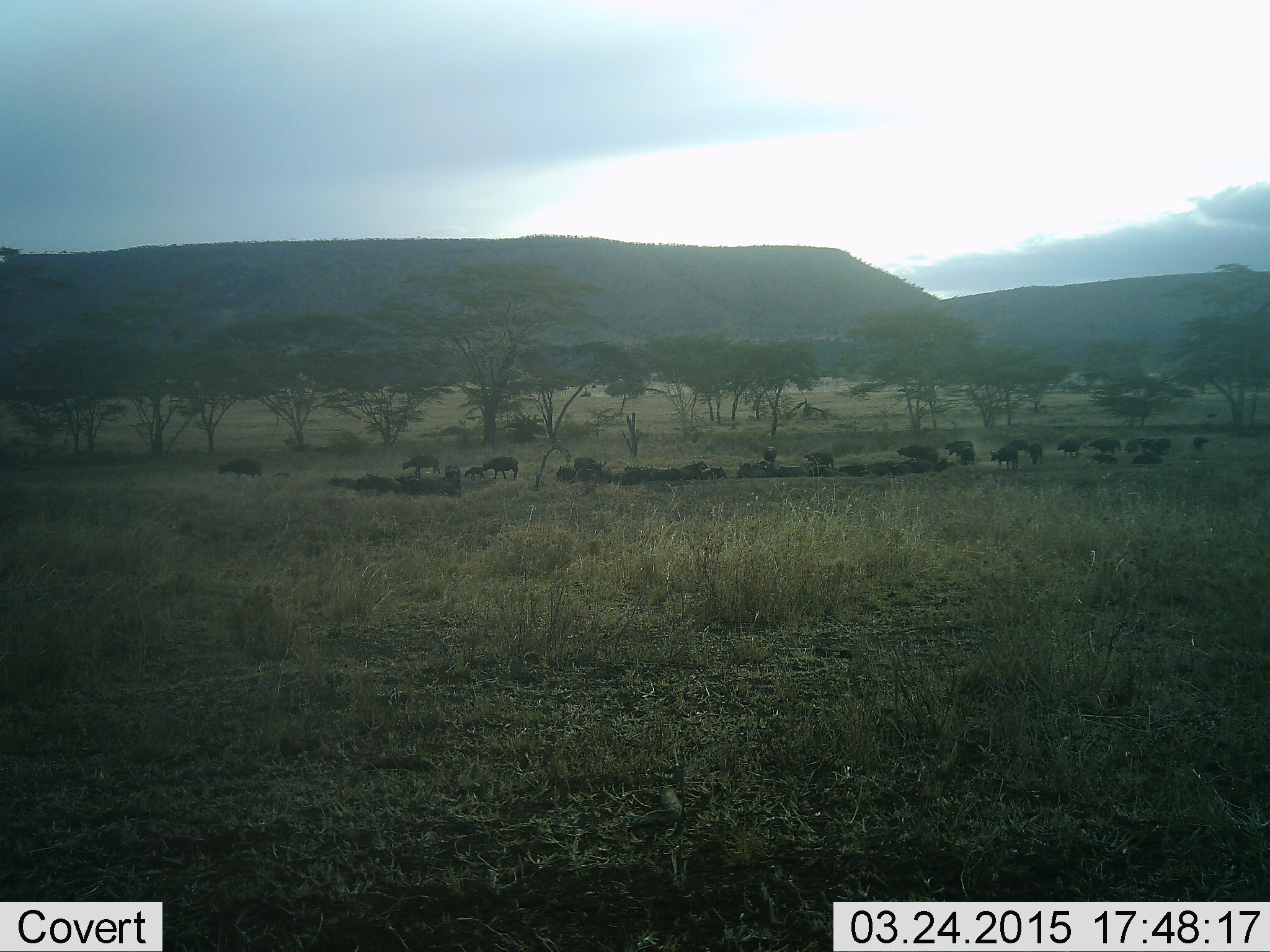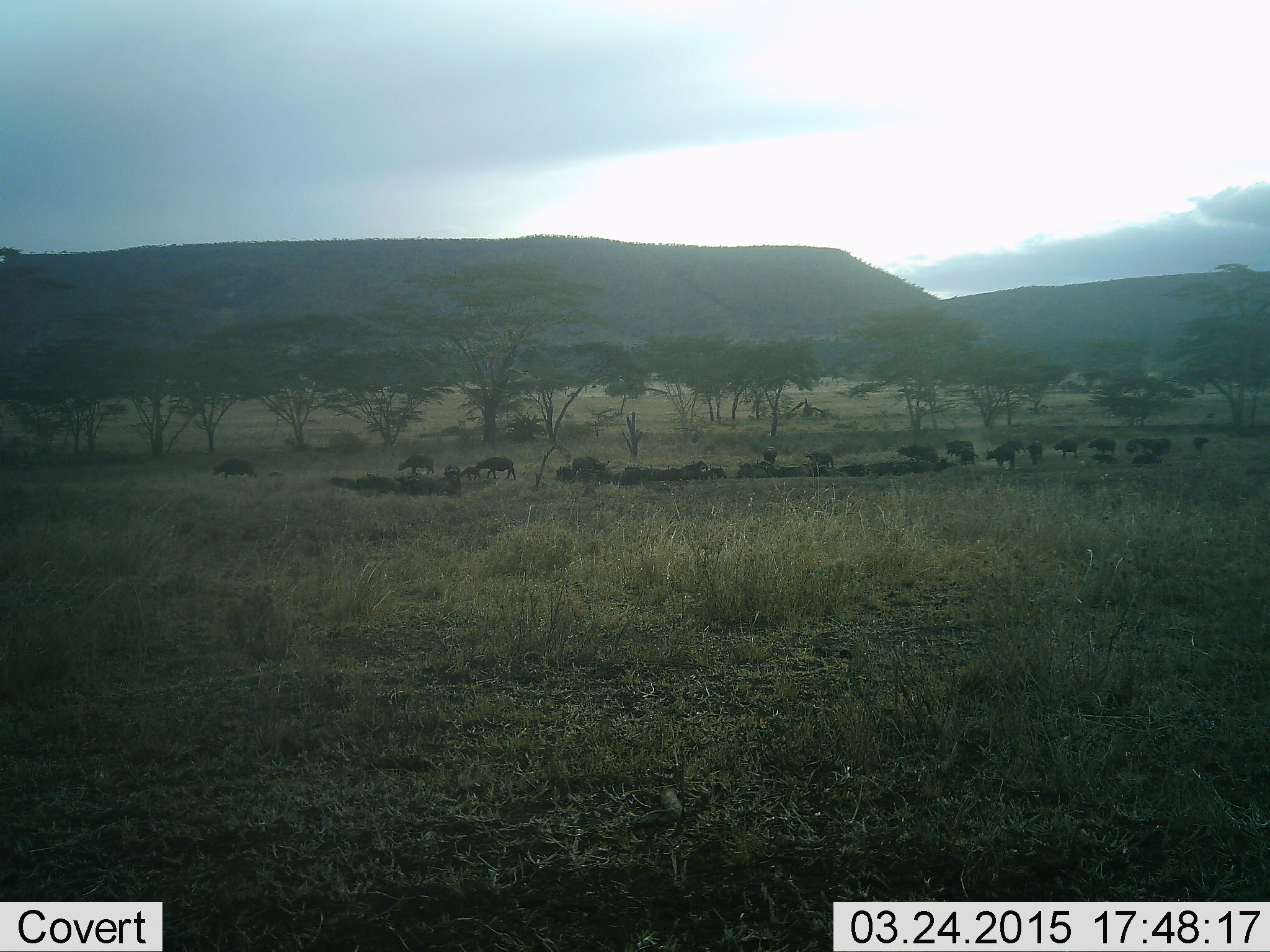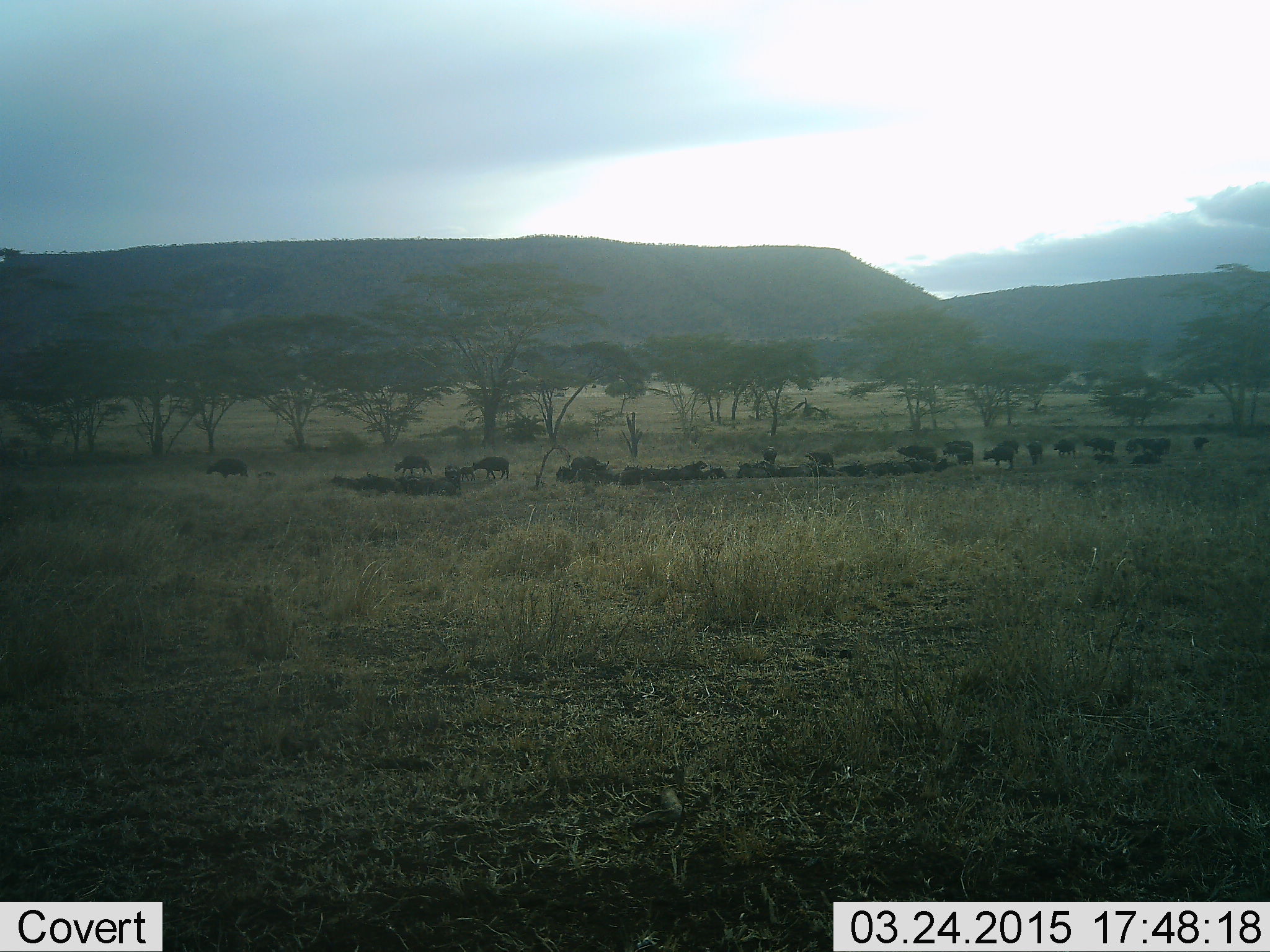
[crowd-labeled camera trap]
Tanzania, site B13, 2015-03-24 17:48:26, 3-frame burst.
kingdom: Animalia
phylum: Chordata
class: Mammalia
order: Artiodactyla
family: Bovidae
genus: Syncerus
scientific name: Syncerus caffer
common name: cape buffalo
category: buffalo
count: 11-50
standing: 60%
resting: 80%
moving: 80%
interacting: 0%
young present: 20%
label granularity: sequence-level